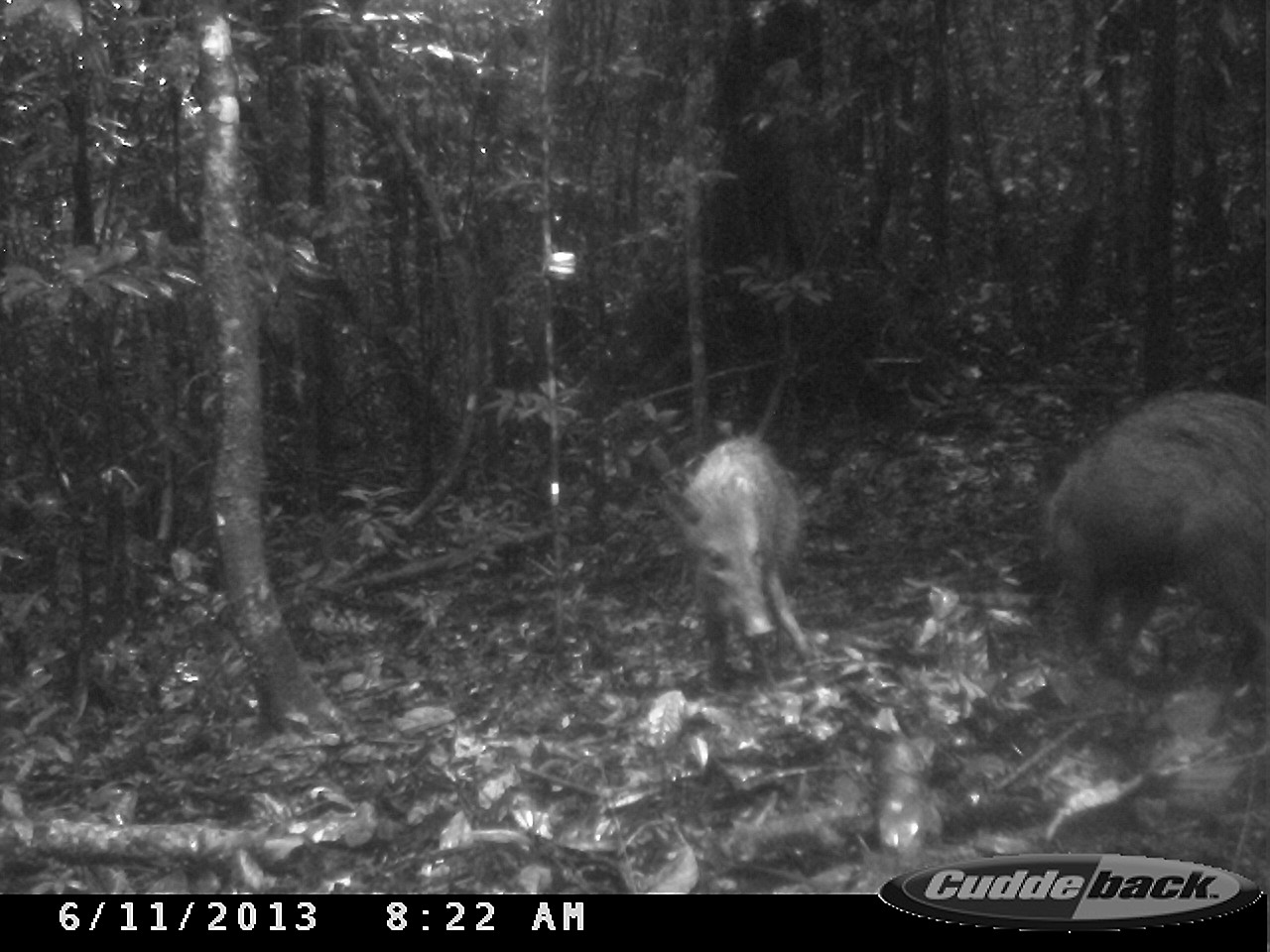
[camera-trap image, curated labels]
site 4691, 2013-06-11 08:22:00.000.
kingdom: Animalia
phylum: Chordata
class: Mammalia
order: Artiodactyla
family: Tayassuidae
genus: Pecari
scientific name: Pecari tajacu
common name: collared peccary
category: tayassu tajacu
Tayassu tajacu (collared peccary) (Pecari tajacu), count 2, age adult.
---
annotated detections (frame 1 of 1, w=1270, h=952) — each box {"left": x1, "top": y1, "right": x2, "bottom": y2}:
tayassu tajacu: {"left": 1039, "top": 390, "right": 1269, "bottom": 660}; {"left": 659, "top": 433, "right": 818, "bottom": 693}